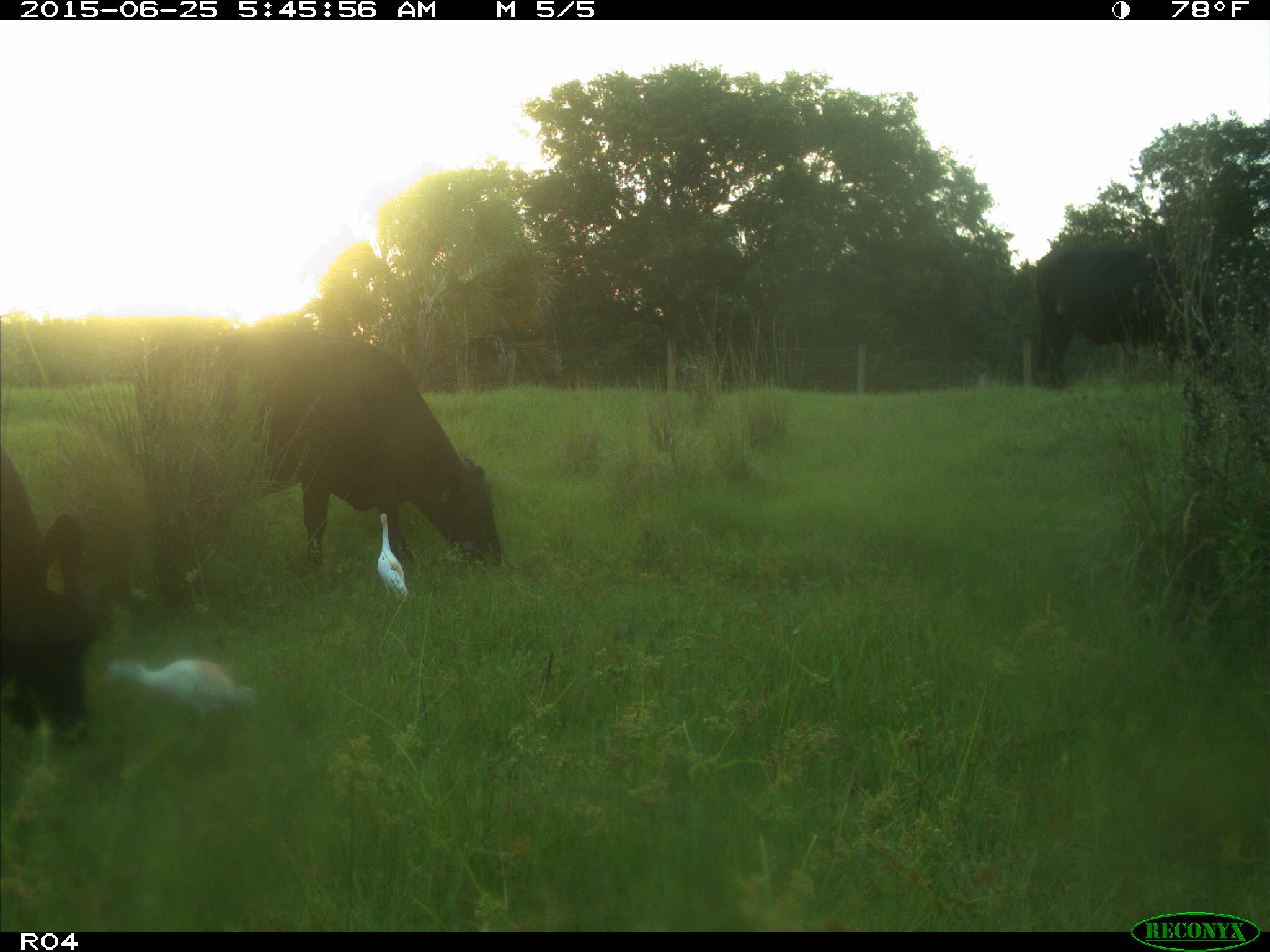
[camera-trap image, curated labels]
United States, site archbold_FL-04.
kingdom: Animalia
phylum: Chordata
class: Mammalia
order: Artiodactyla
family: Bovidae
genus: Bos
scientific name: Bos taurus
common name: domestic cow